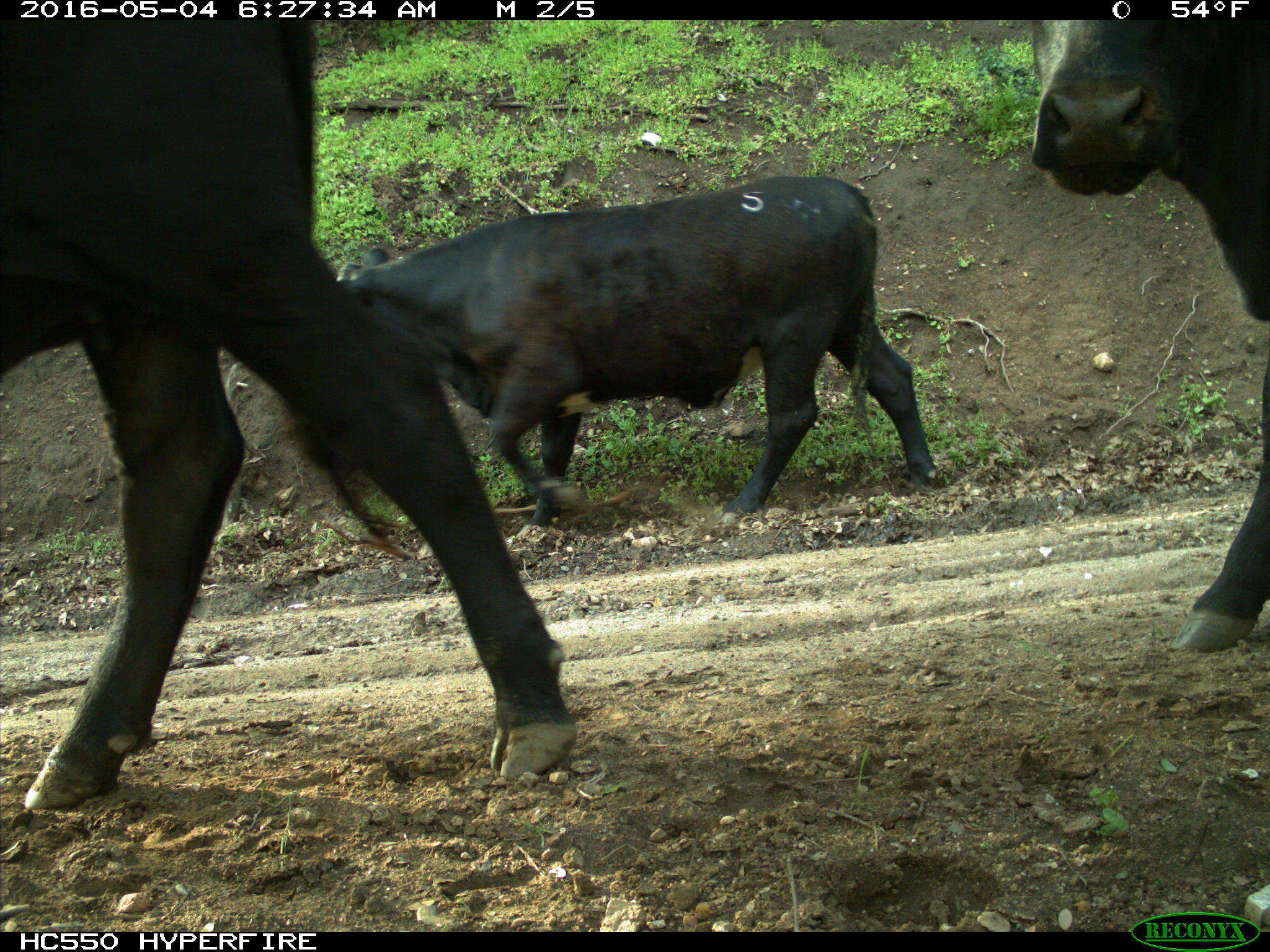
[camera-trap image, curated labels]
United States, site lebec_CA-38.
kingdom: Animalia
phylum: Chordata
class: Mammalia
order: Artiodactyla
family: Bovidae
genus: Bos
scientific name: Bos taurus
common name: domestic cow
Bos taurus (domestic cow).